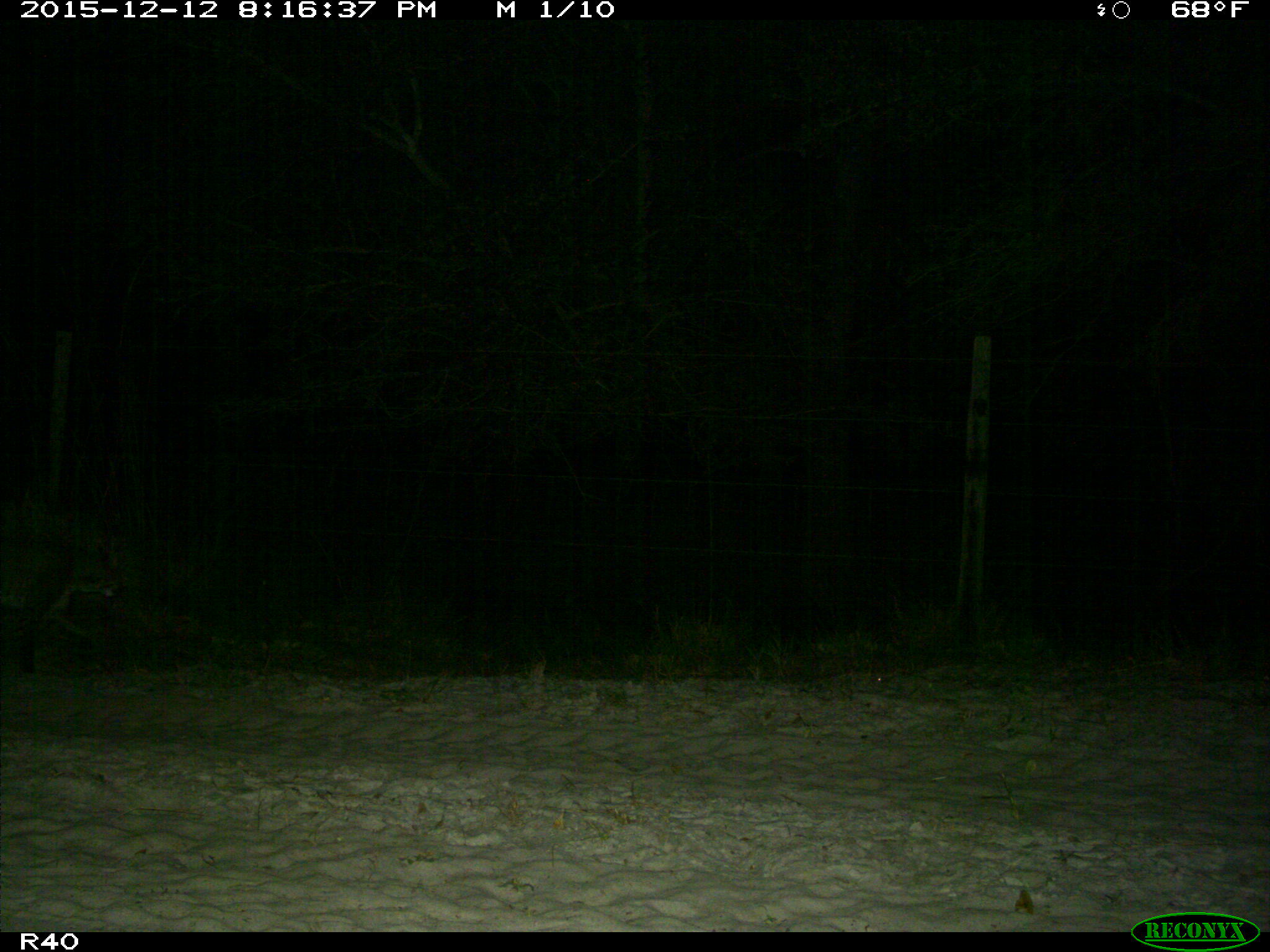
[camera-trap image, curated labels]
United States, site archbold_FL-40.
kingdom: Animalia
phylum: Chordata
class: Mammalia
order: Carnivora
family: Felidae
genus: Lynx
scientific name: Lynx rufus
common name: bobcat